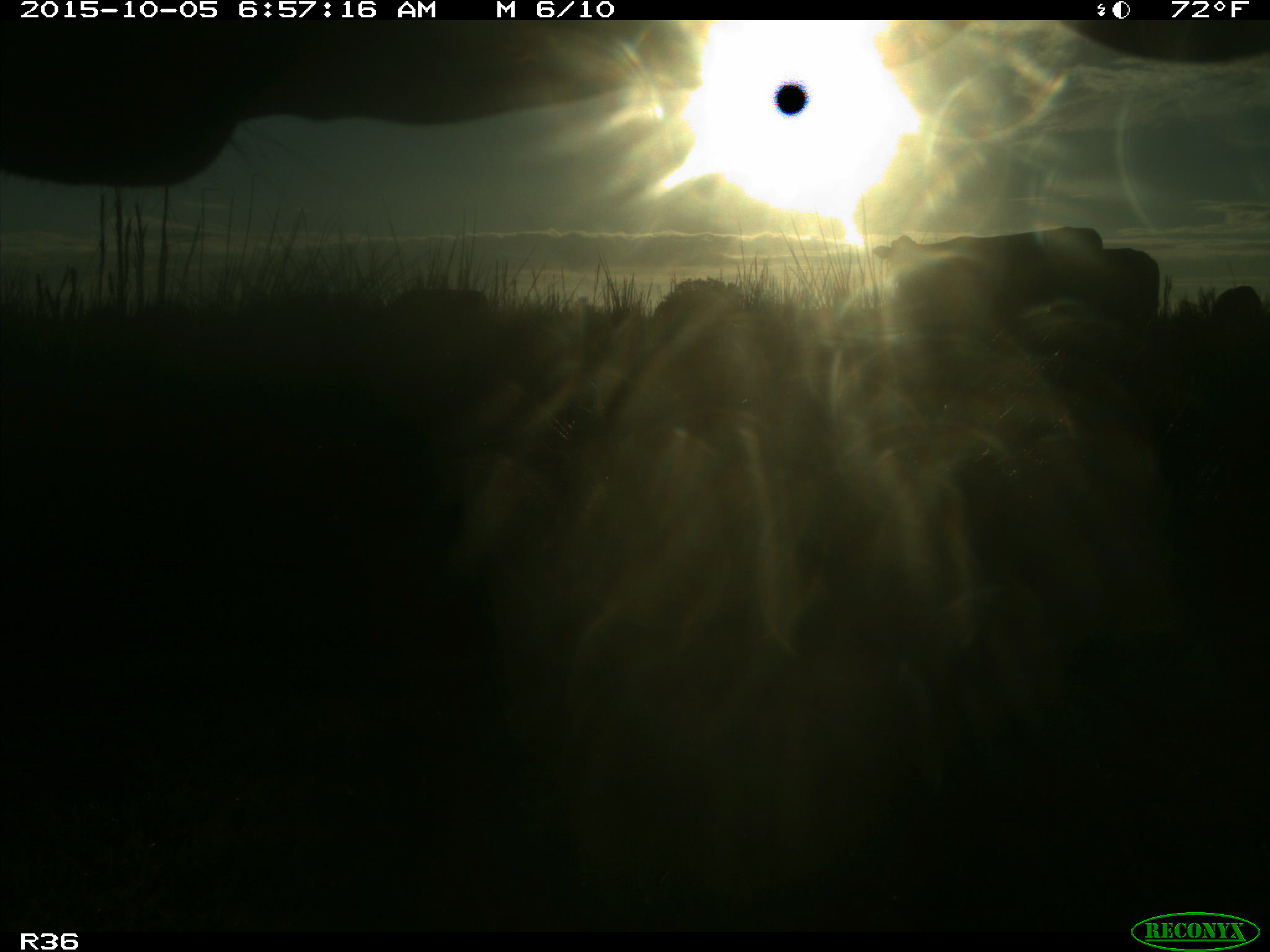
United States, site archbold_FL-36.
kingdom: Animalia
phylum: Chordata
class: Mammalia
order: Artiodactyla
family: Bovidae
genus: Bos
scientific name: Bos taurus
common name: domestic cow